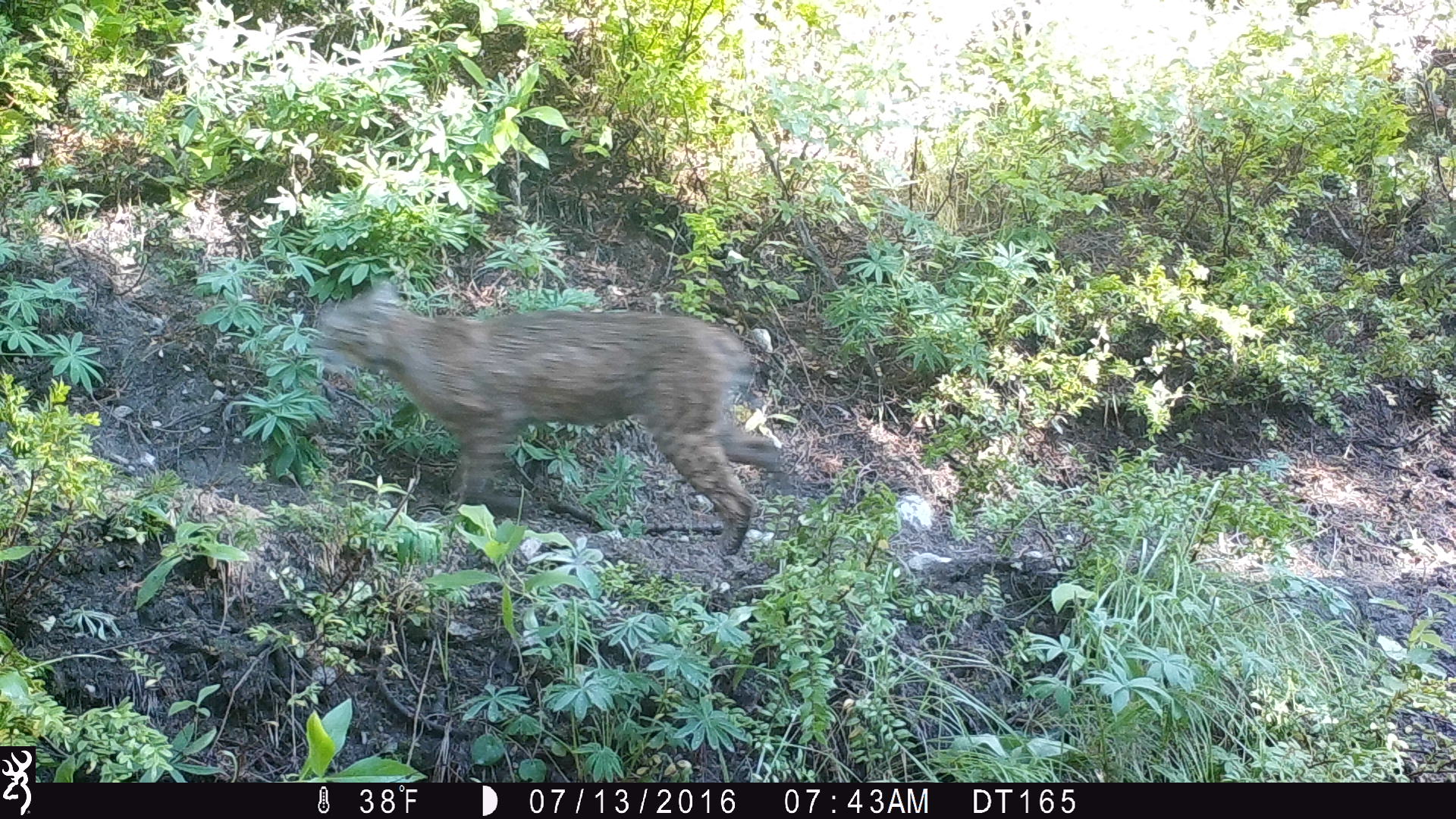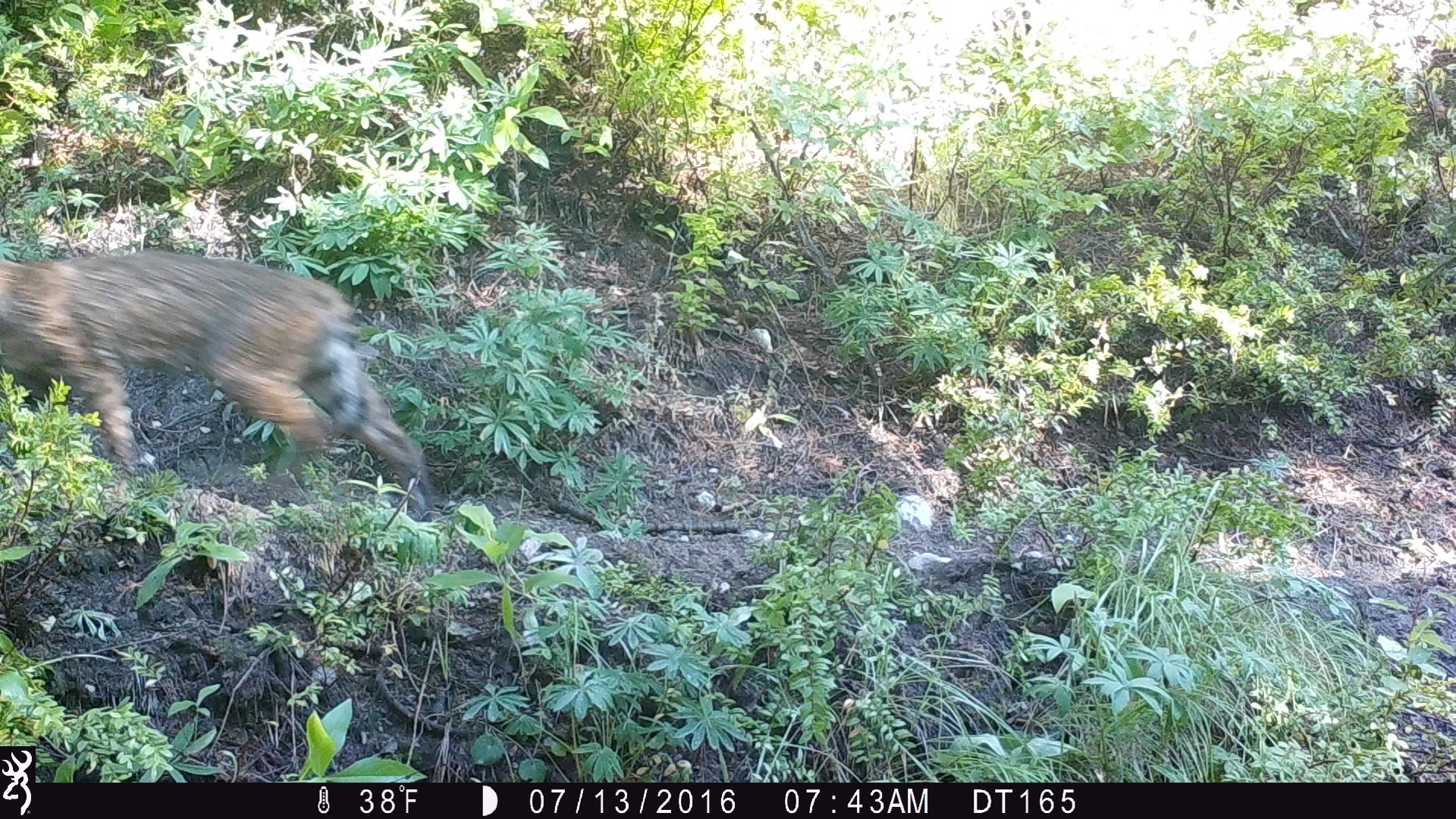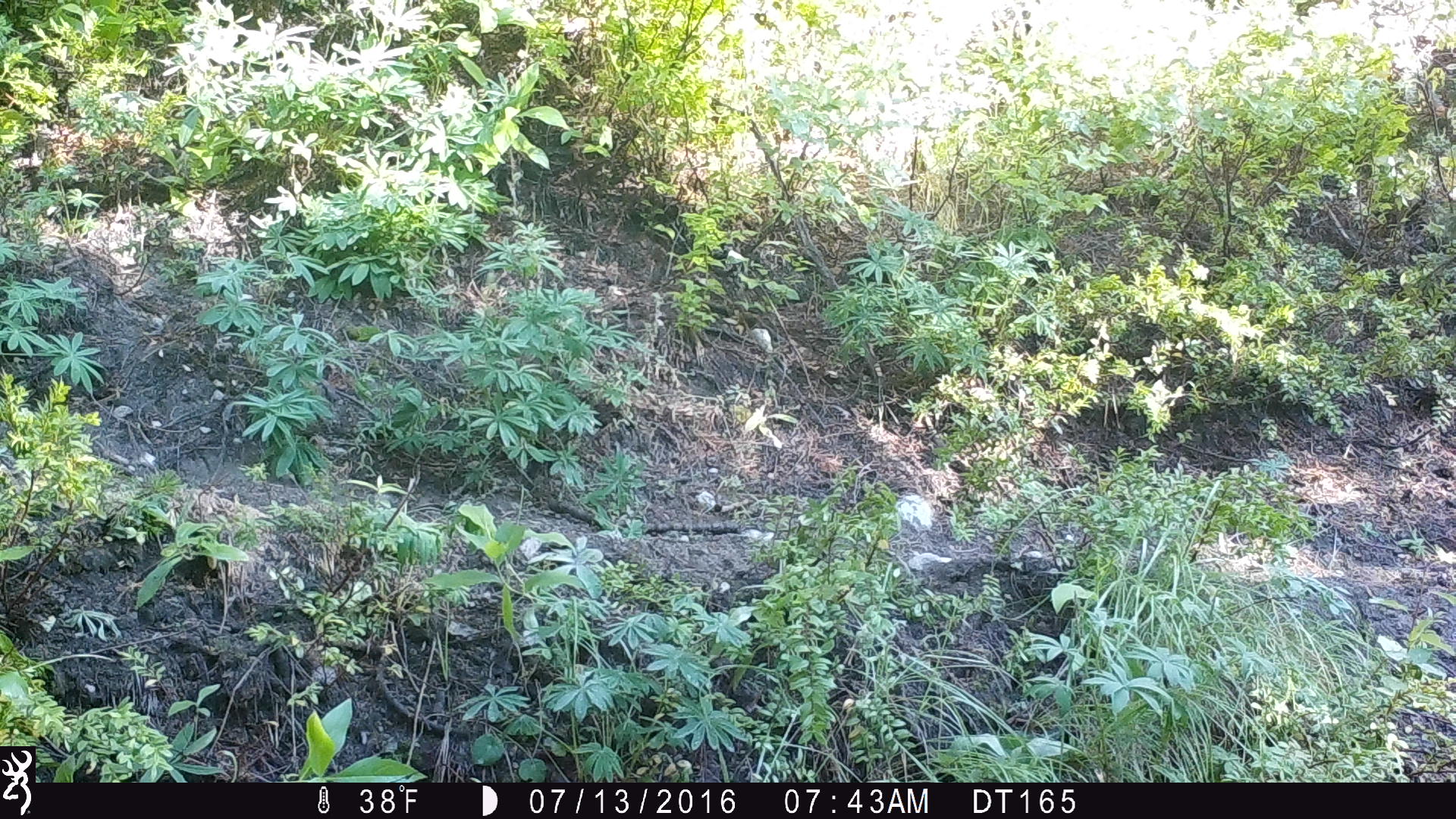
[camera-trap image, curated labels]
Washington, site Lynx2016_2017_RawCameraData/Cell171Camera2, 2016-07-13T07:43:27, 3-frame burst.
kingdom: Animalia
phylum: Chordata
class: Mammalia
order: Carnivora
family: Felidae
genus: Lynx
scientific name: Lynx rufus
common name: bobcat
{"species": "Lynx rufus (bobcat)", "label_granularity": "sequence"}